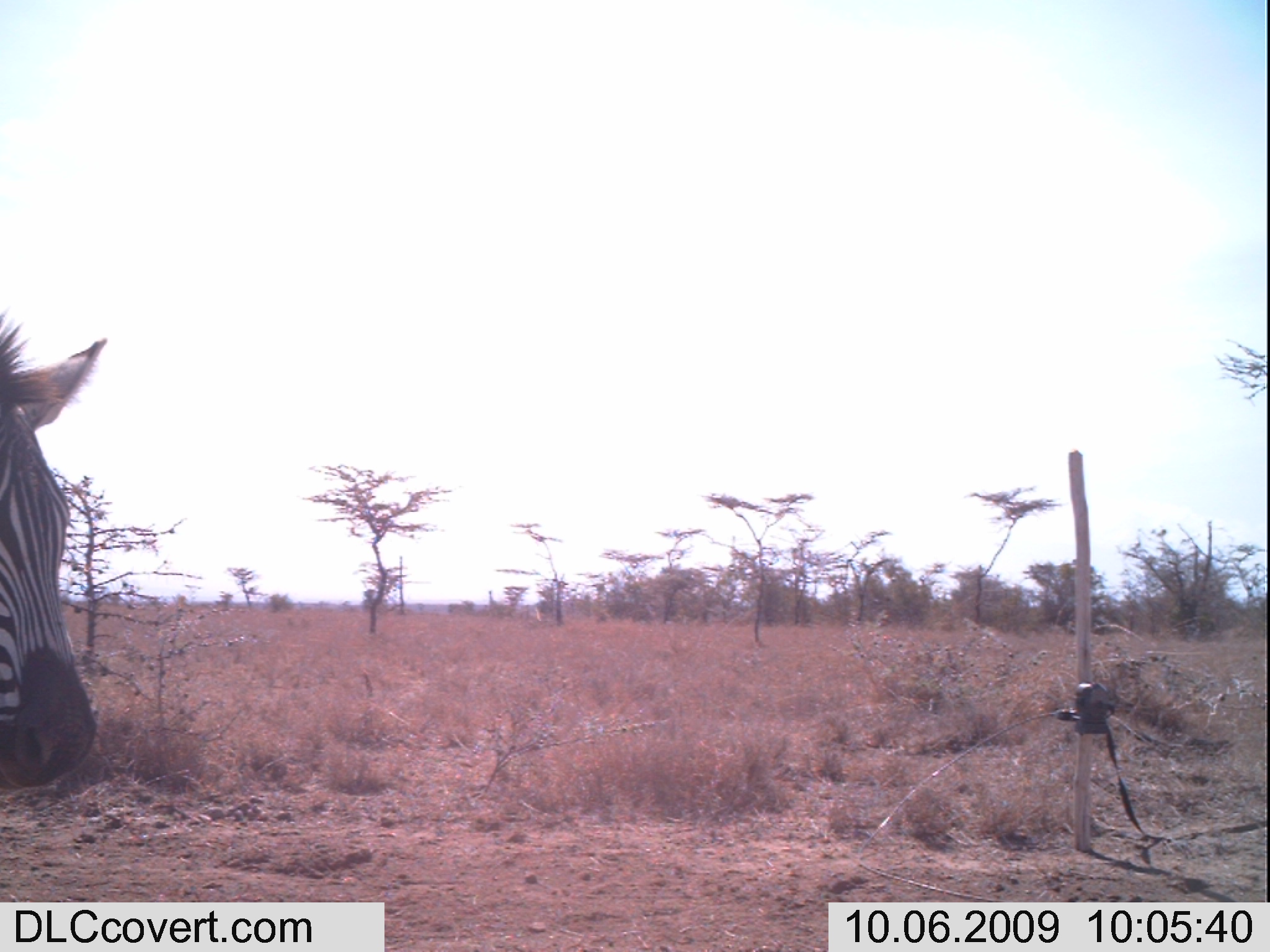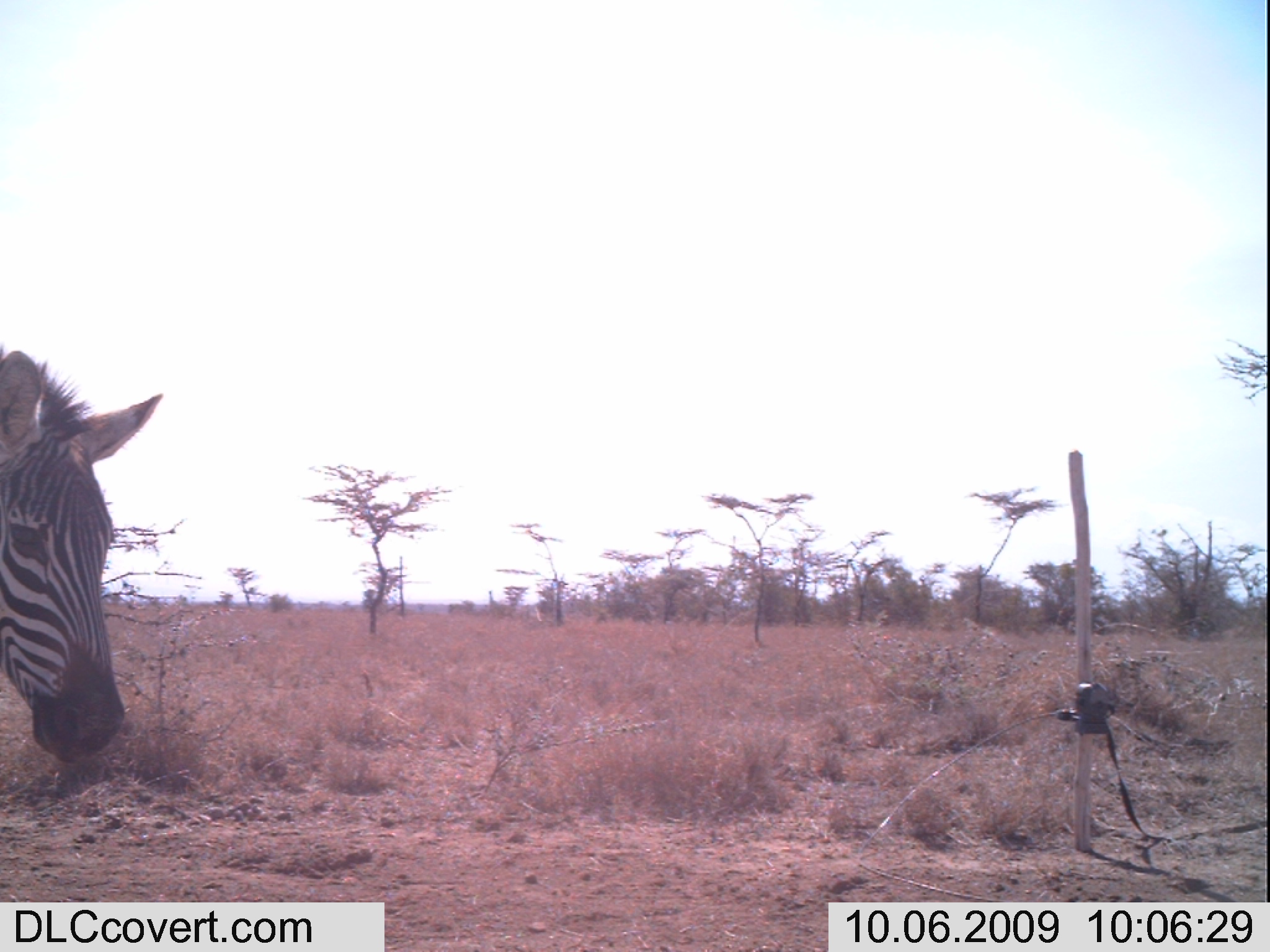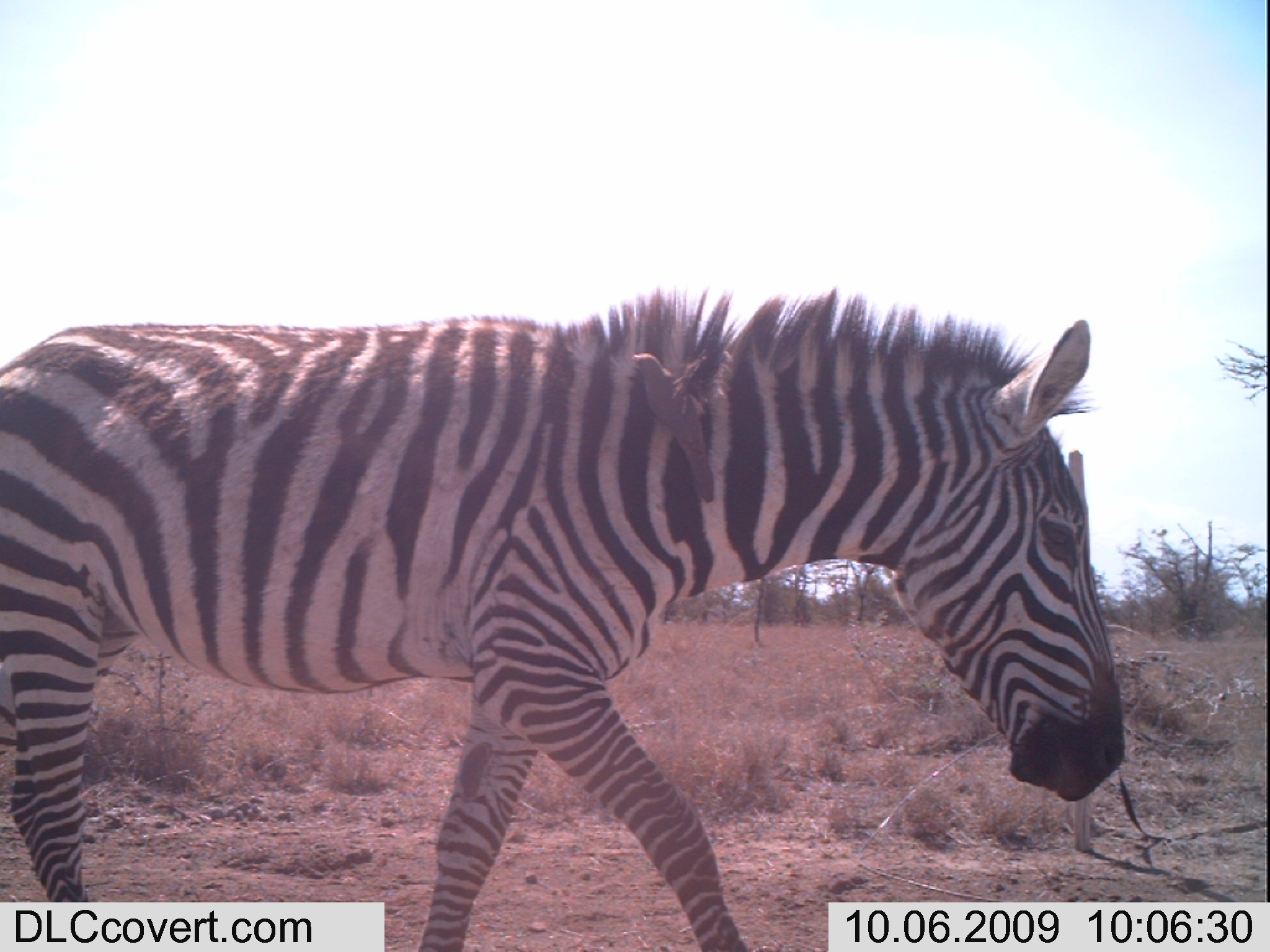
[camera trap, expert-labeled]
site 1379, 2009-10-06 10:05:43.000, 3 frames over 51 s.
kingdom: Animalia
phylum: Chordata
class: Mammalia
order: Perissodactyla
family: Equidae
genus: Equus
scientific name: Equus quagga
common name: plains zebra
Equus quagga (plains zebra), count 1.